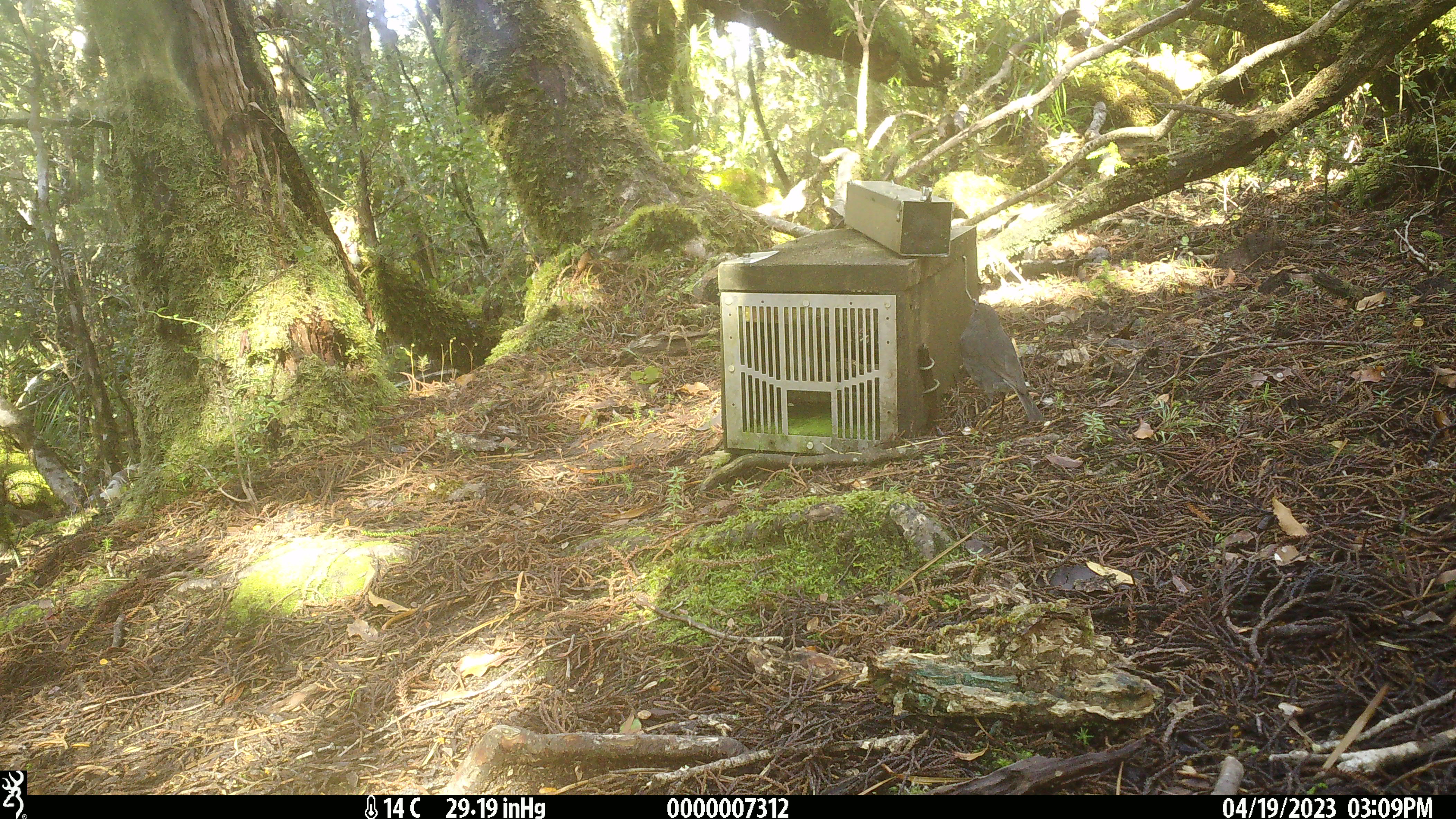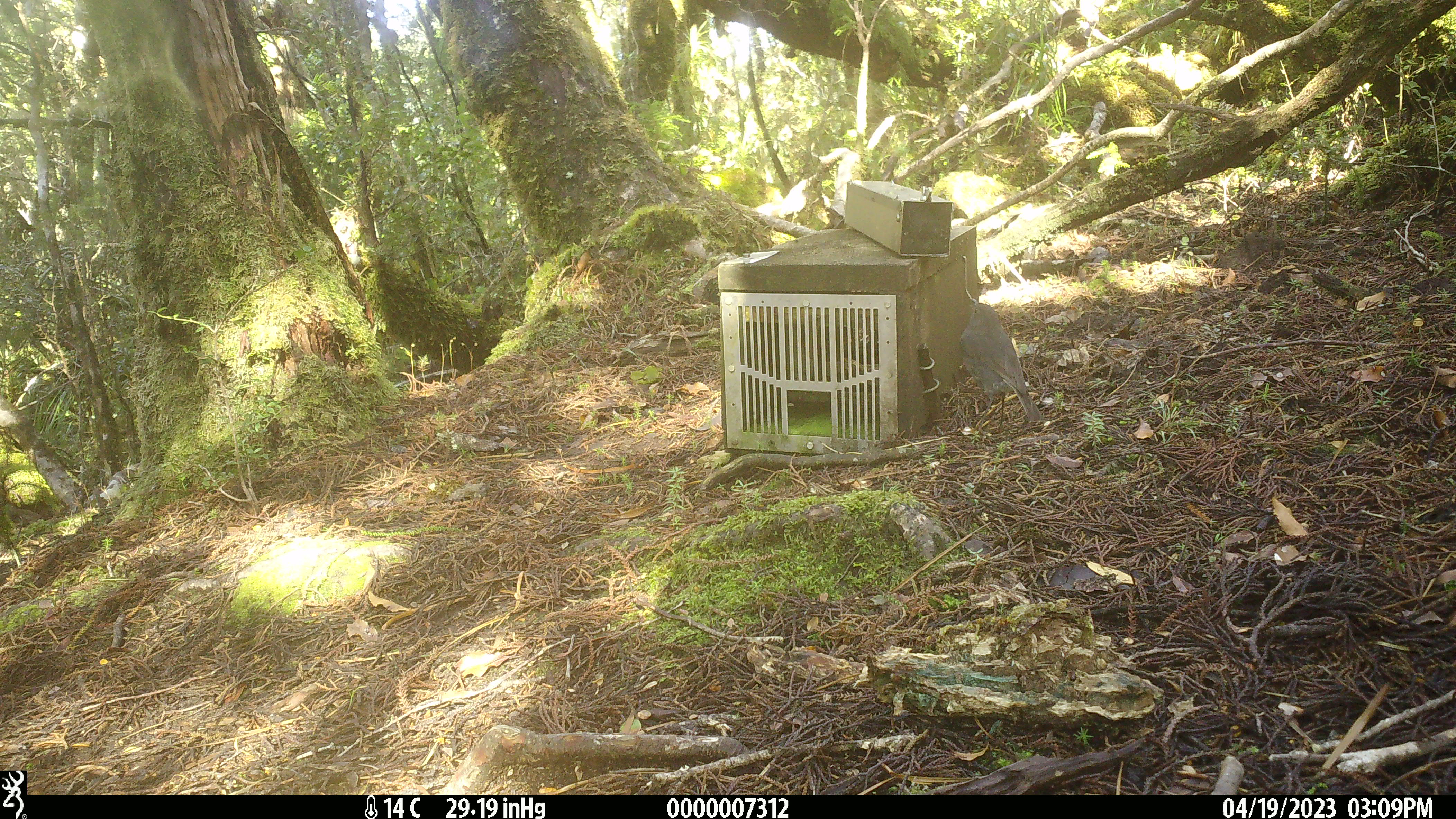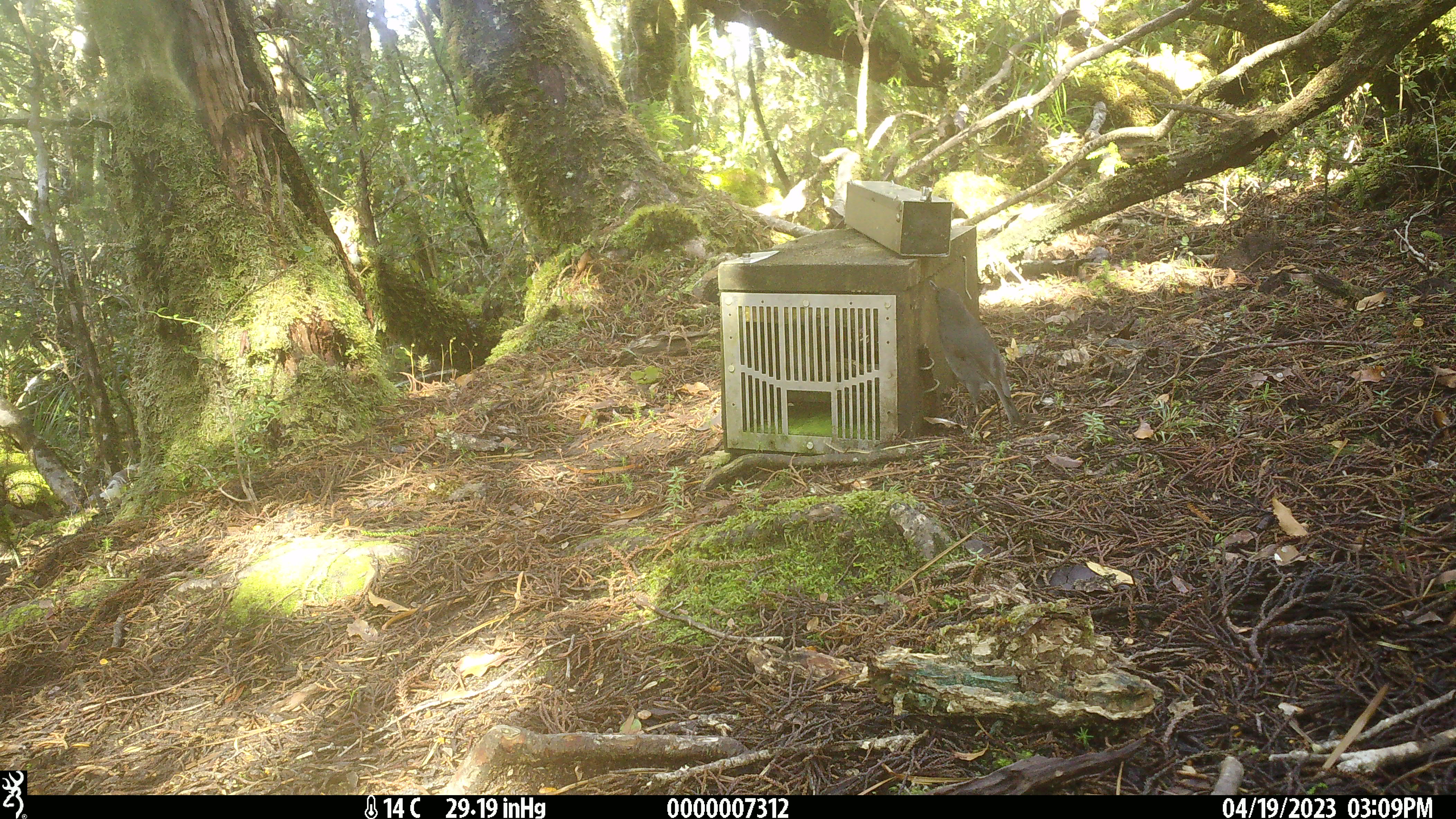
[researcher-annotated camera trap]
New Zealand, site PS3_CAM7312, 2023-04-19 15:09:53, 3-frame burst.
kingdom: Animalia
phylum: Chordata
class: Aves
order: Passeriformes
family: Petroicidae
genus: Petroica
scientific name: Petroica australis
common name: new zealand robin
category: robin